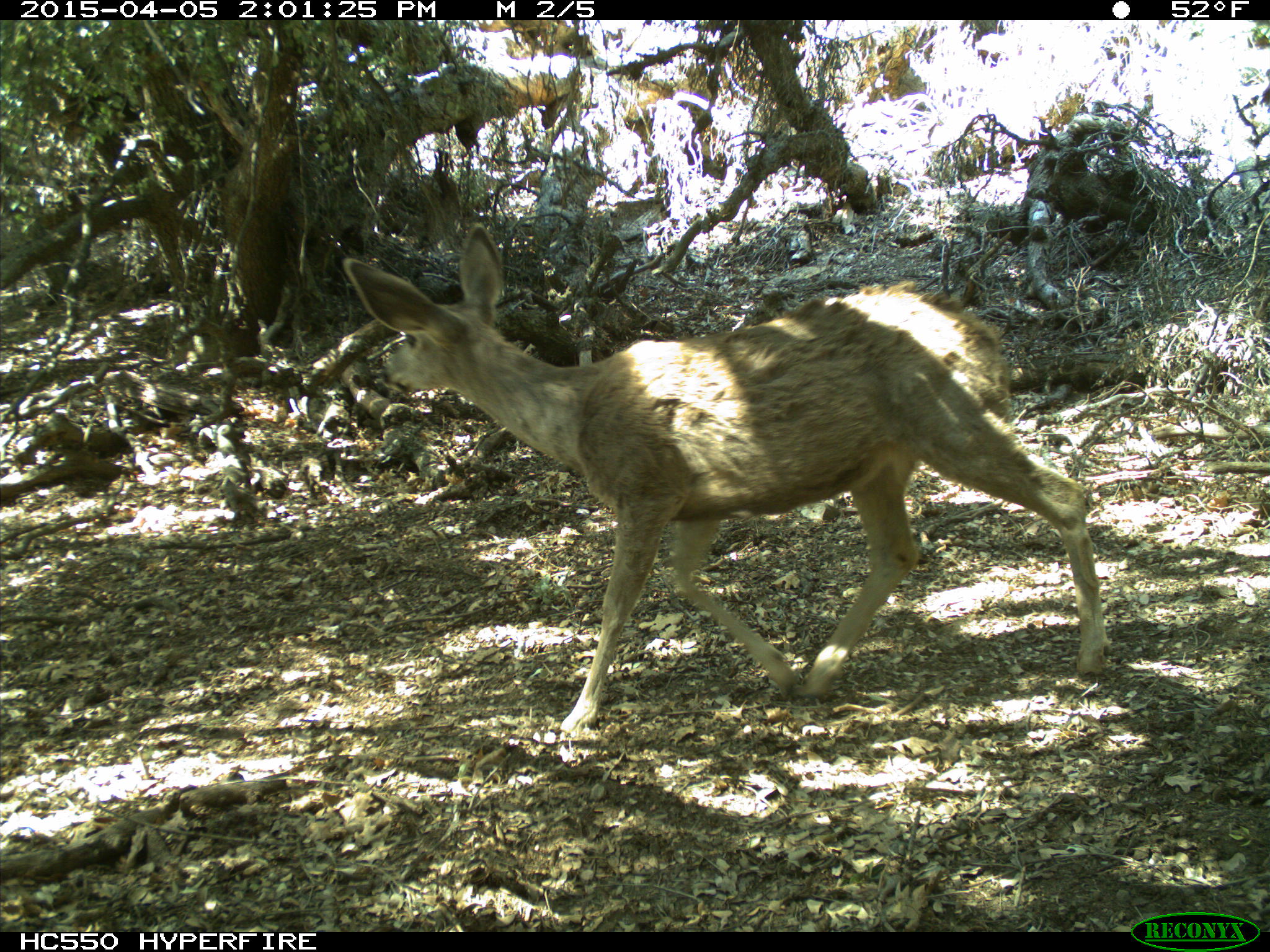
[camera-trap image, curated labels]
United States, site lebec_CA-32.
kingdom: Animalia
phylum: Chordata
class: Mammalia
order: Artiodactyla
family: Cervidae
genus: Odocoileus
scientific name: Odocoileus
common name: deer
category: unidentified deer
Unidentified deer (deer) (Odocoileus).